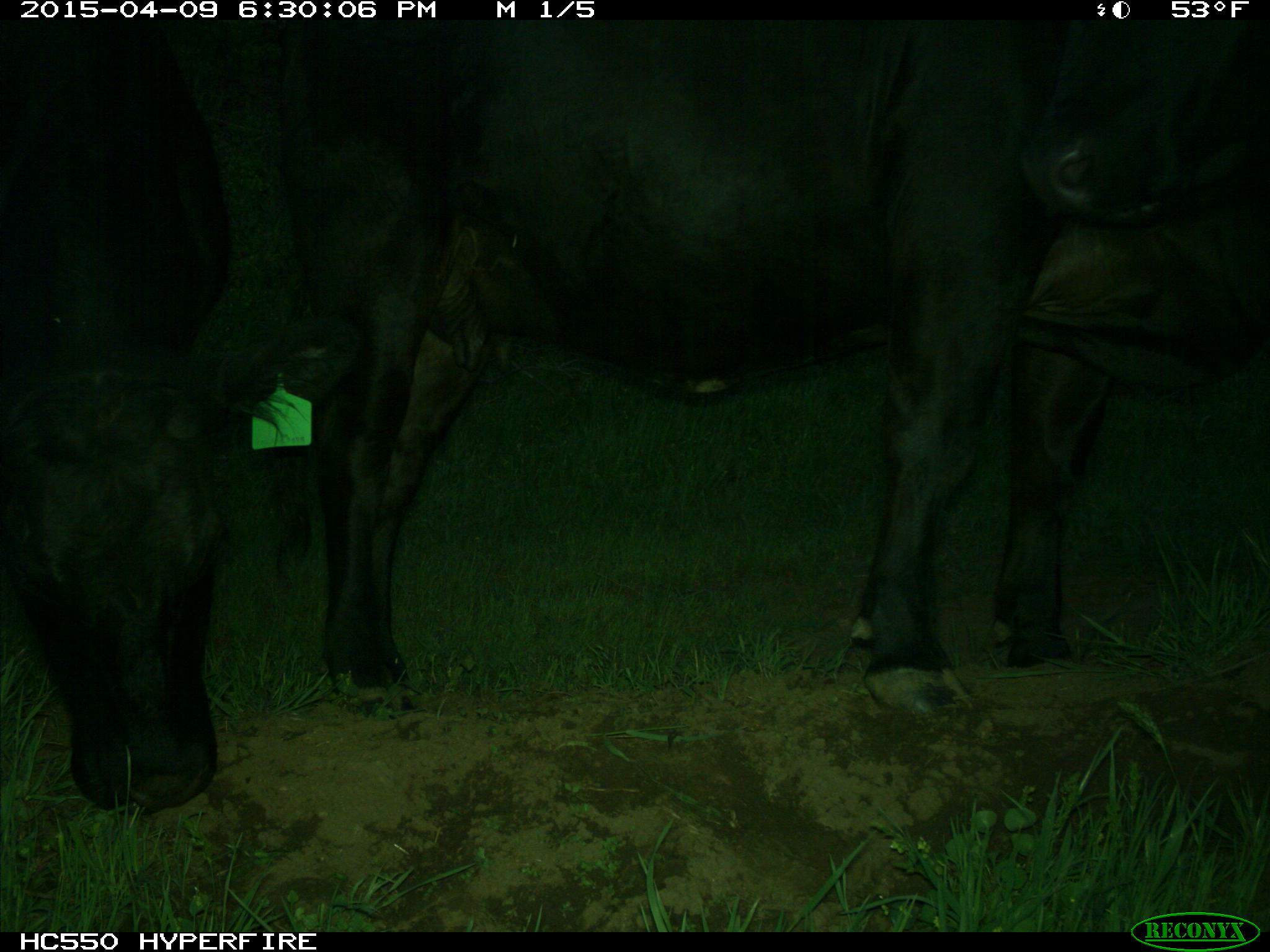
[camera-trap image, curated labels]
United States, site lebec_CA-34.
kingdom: Animalia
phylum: Chordata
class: Mammalia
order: Artiodactyla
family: Bovidae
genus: Bos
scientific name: Bos taurus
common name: domestic cow